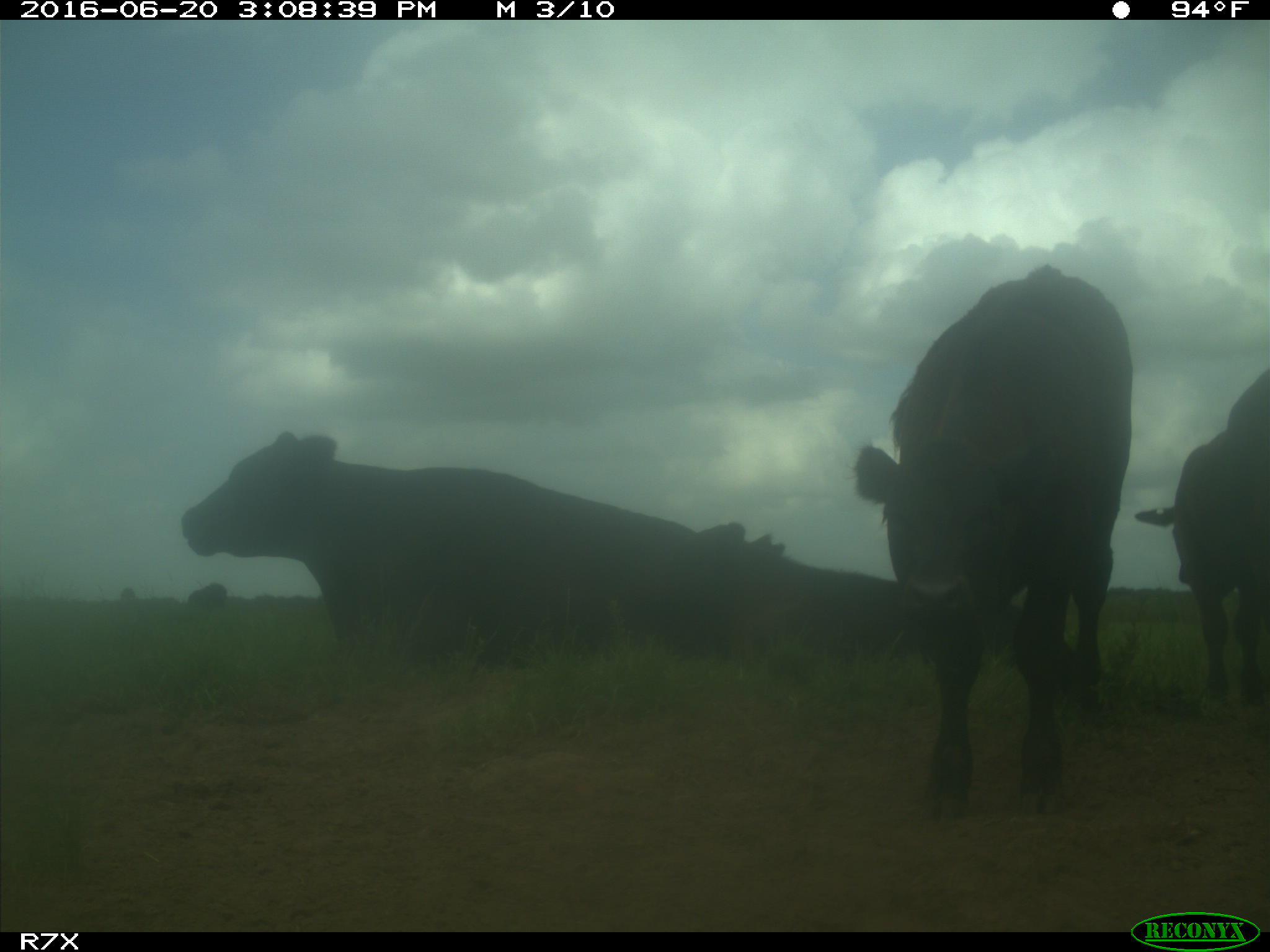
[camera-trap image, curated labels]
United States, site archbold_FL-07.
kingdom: Animalia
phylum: Chordata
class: Mammalia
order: Artiodactyla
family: Bovidae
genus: Bos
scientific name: Bos taurus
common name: domestic cow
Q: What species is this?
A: Bos taurus (domestic cow).